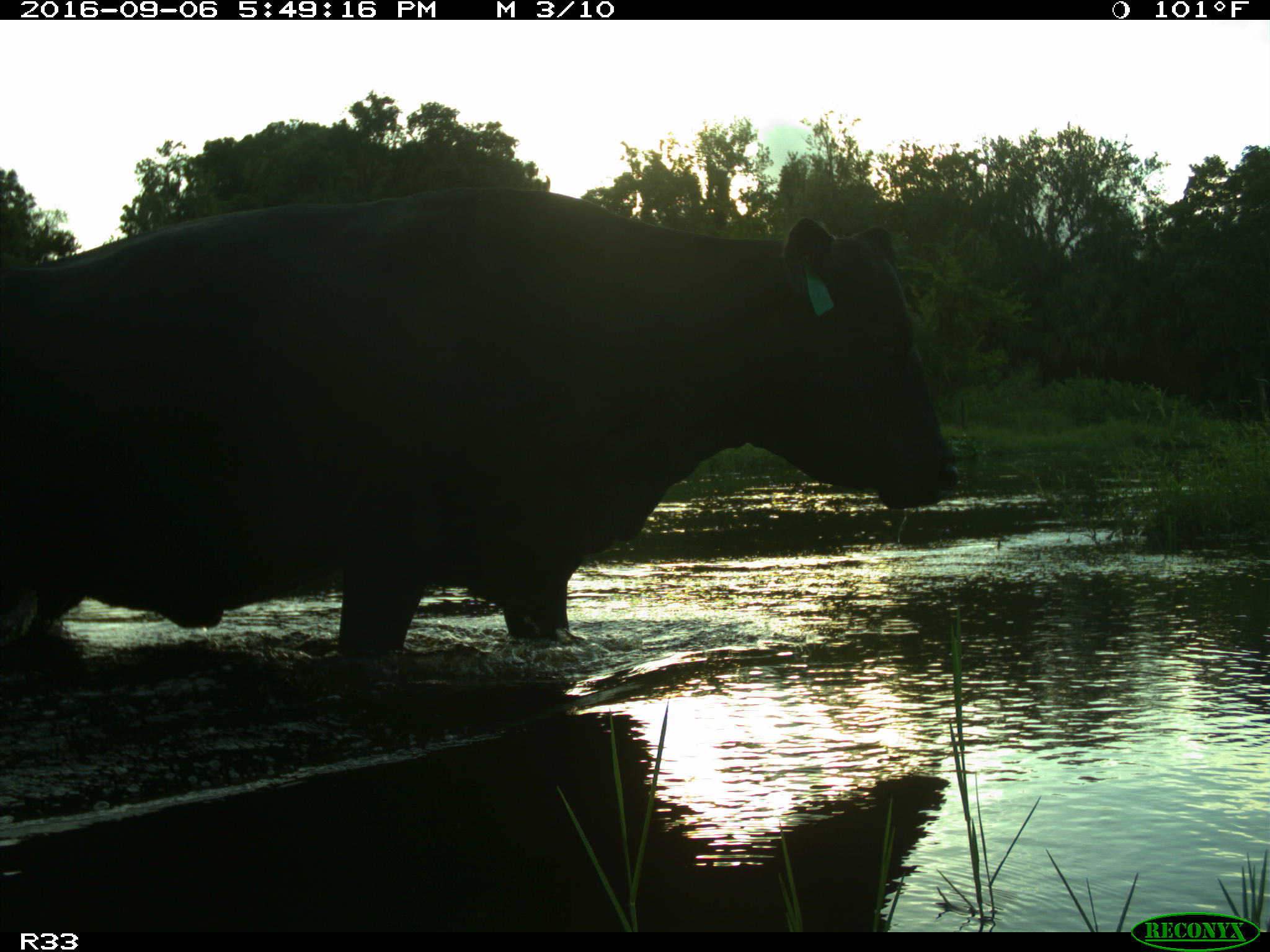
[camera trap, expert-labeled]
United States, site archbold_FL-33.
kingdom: Animalia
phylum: Chordata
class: Mammalia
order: Artiodactyla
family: Bovidae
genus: Bos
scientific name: Bos taurus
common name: domestic cow